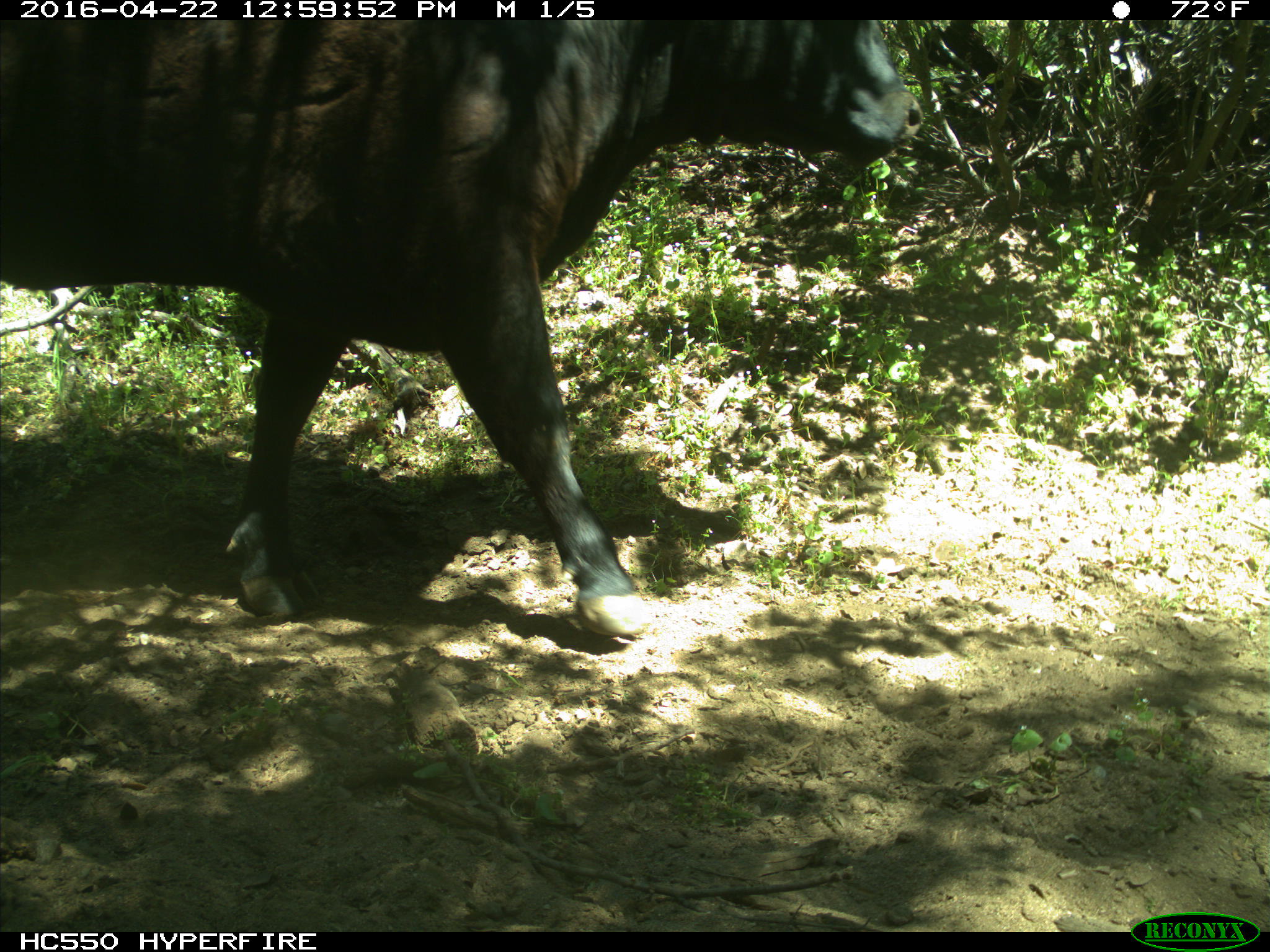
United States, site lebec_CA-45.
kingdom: Animalia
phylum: Chordata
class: Mammalia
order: Artiodactyla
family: Bovidae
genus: Bos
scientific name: Bos taurus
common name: domestic cow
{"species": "Bos taurus (domestic cow)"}